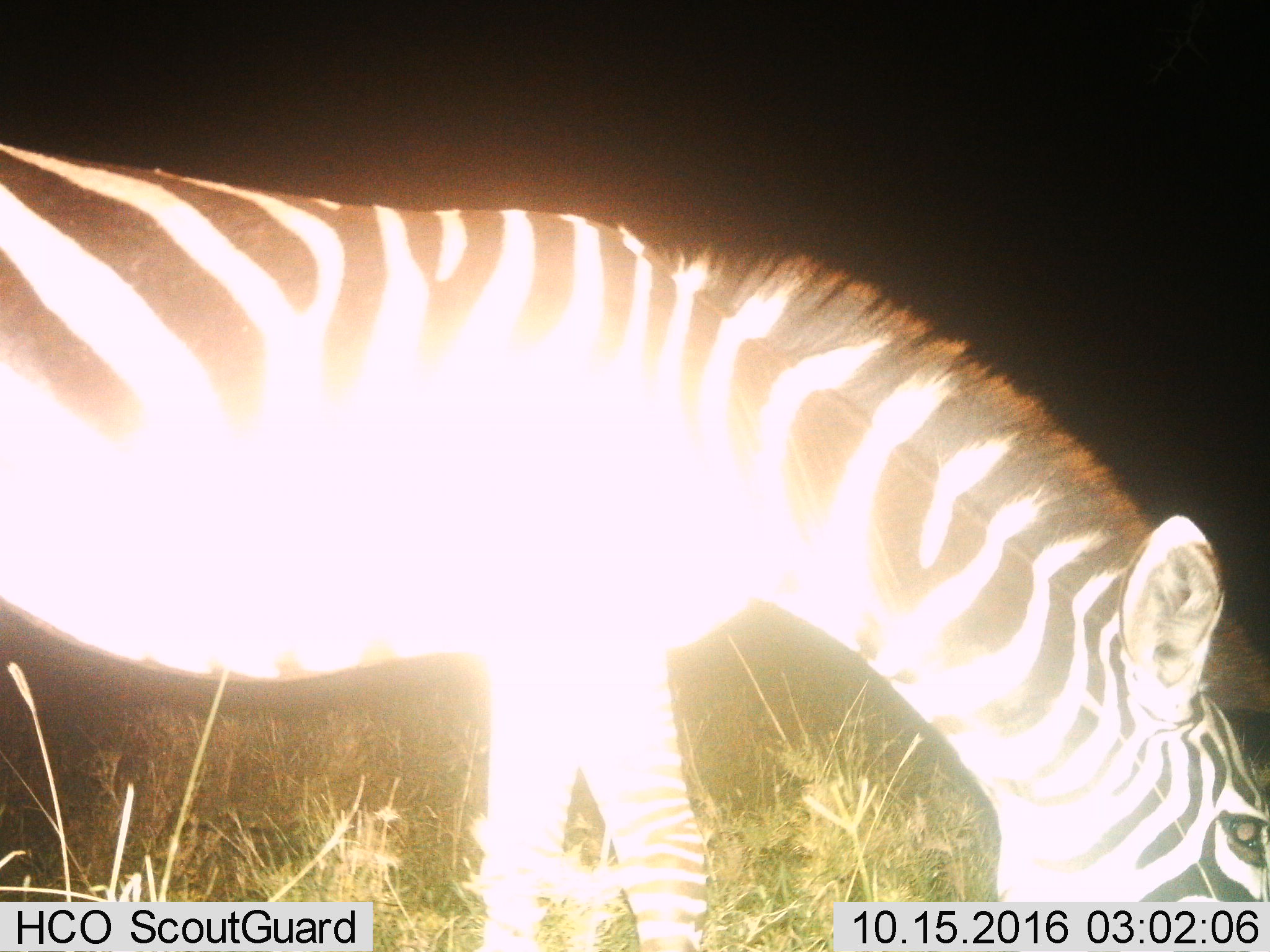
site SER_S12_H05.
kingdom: Animalia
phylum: Chordata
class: Mammalia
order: Perissodactyla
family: Equidae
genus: Equus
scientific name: Equus quagga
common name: plains zebra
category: zebraplains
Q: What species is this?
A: Zebraplains (plains zebra) (Equus quagga).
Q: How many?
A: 1.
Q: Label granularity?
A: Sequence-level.